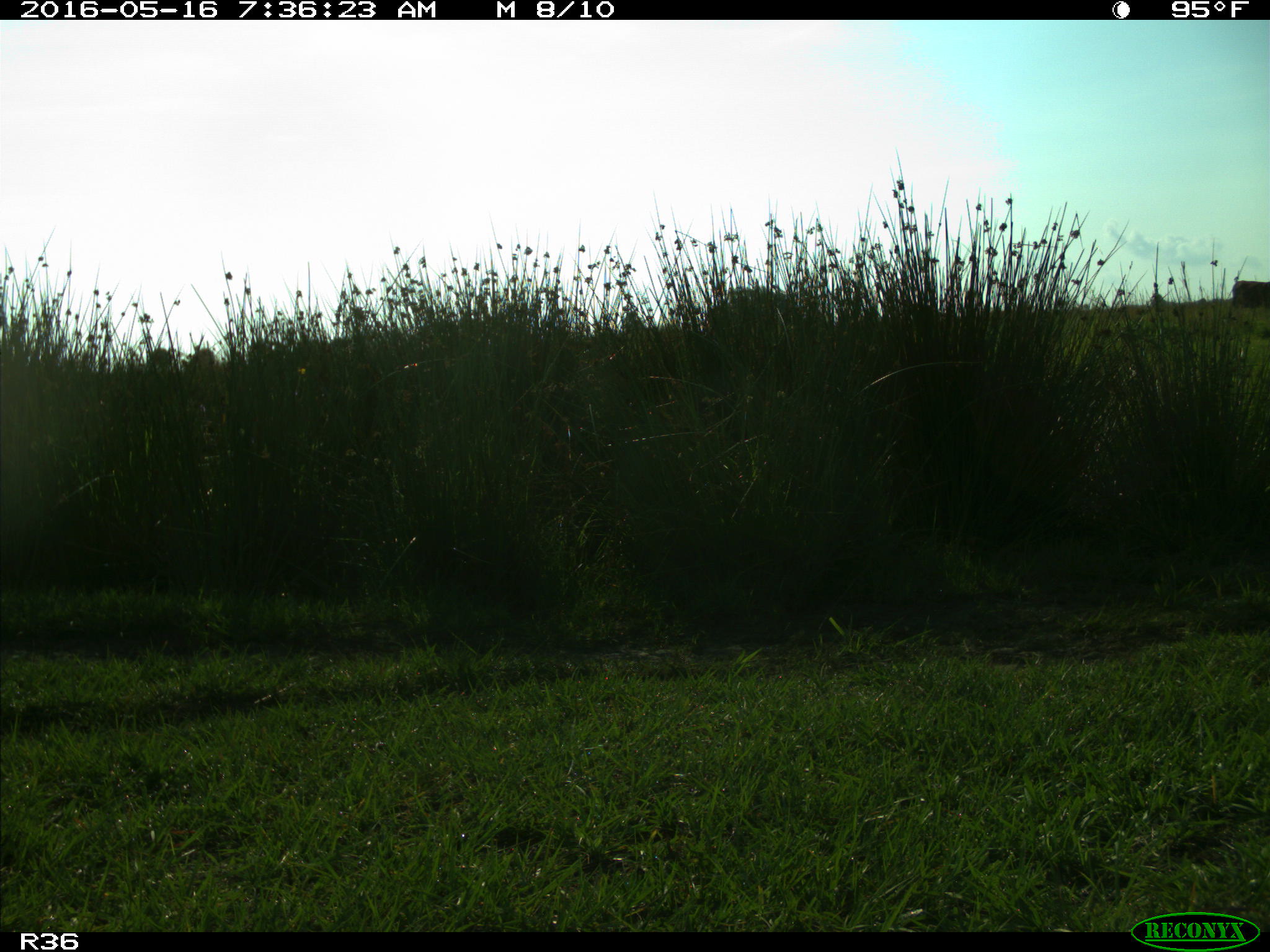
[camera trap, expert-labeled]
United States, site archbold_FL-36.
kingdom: Animalia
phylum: Chordata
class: Mammalia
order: Artiodactyla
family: Bovidae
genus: Bos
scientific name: Bos taurus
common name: domestic cow